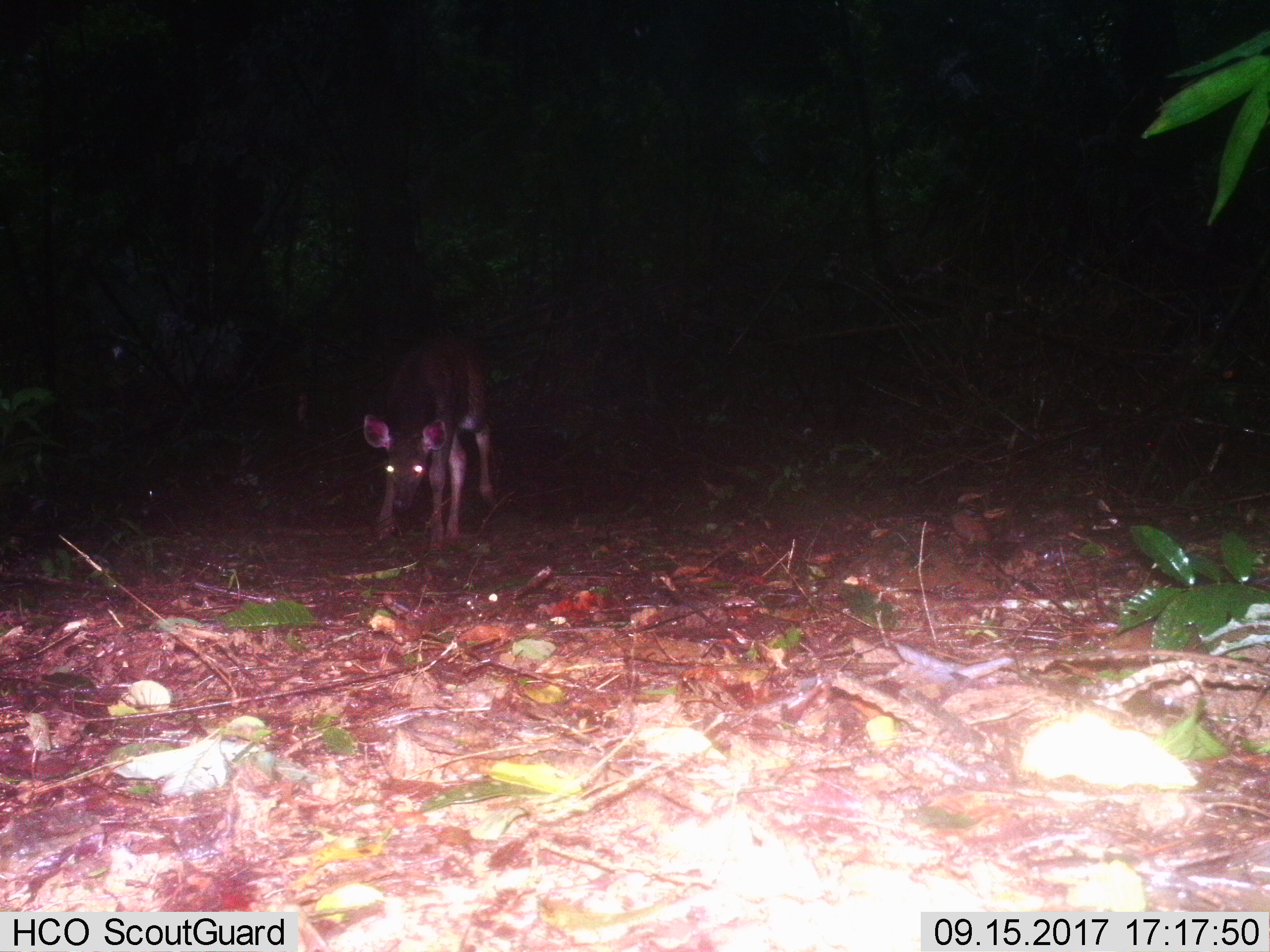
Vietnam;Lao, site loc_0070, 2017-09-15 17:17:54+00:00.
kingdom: Animalia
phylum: Chordata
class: Mammalia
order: Artiodactyla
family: Cervidae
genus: Rusa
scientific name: Rusa unicolor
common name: sambar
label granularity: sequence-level